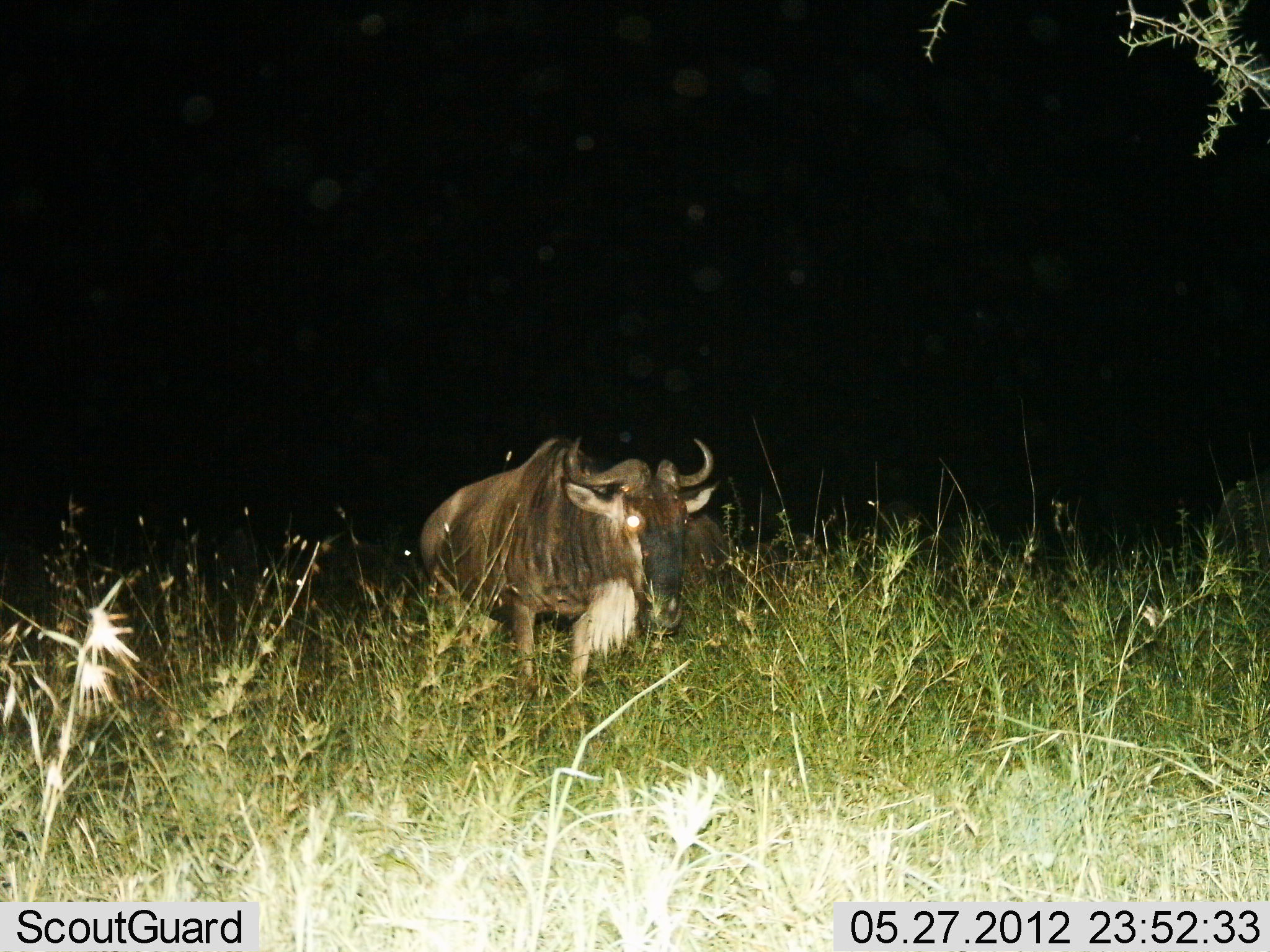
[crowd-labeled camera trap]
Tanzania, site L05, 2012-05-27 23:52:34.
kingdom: Animalia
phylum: Chordata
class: Mammalia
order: Artiodactyla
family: Bovidae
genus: Connochaetes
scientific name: Connochaetes taurinus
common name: blue wildebeest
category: wildebeest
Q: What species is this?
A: Wildebeest (blue wildebeest) (Connochaetes taurinus).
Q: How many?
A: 2.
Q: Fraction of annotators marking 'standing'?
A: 90%.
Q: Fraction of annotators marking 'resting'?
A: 10%.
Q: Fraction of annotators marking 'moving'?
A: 10%.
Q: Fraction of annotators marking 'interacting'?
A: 0%.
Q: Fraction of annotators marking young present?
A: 0%.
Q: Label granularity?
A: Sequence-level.